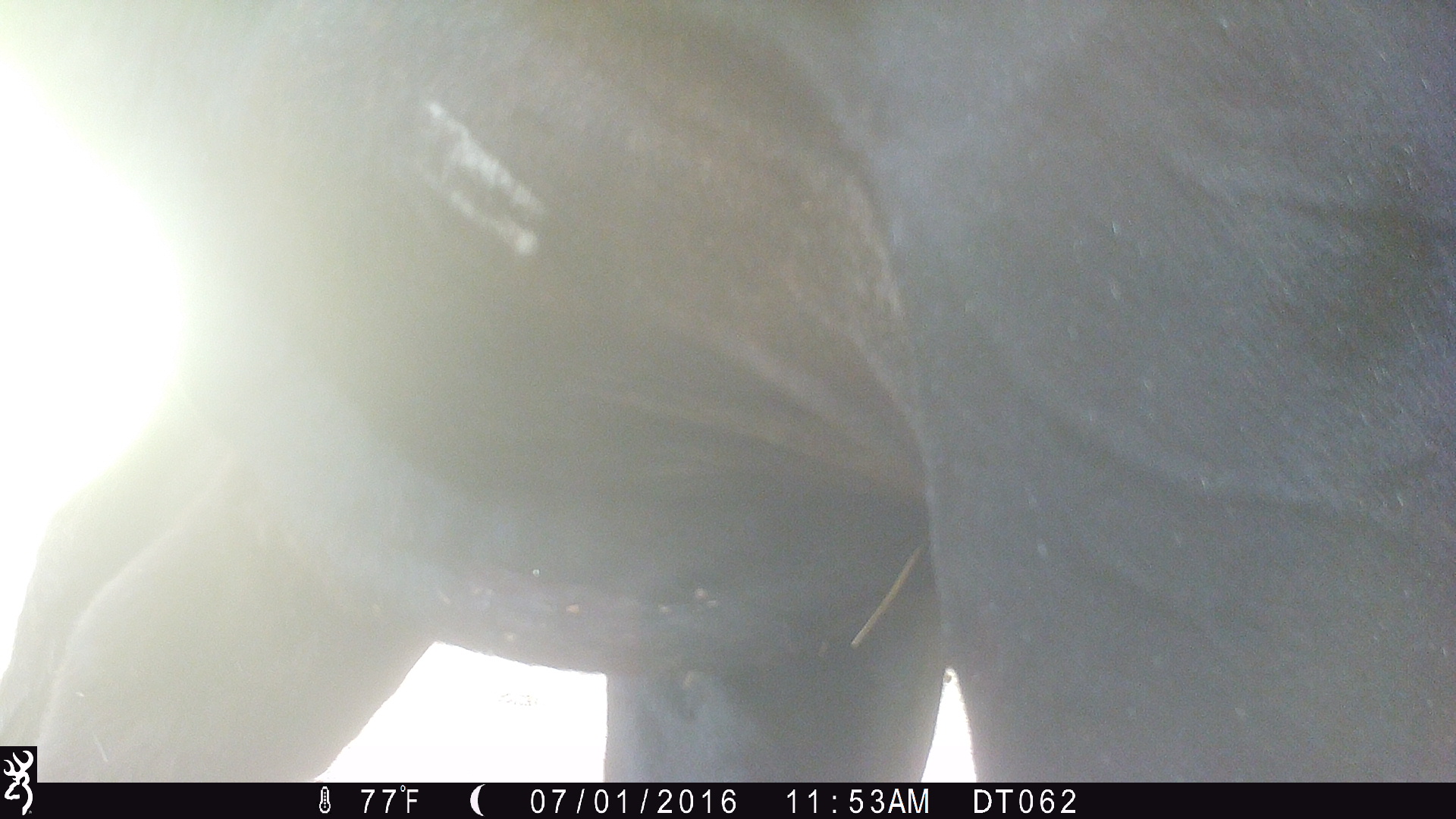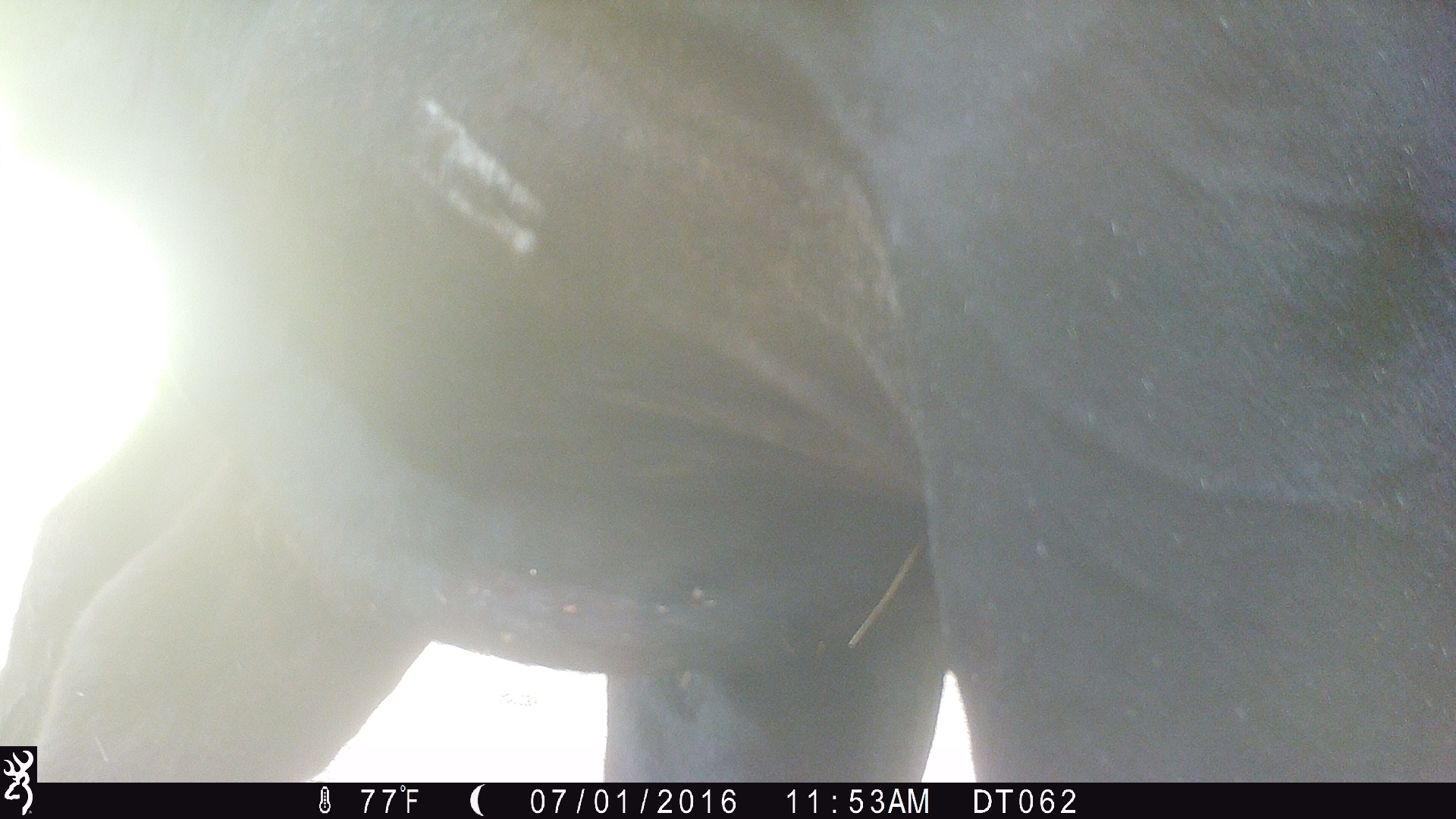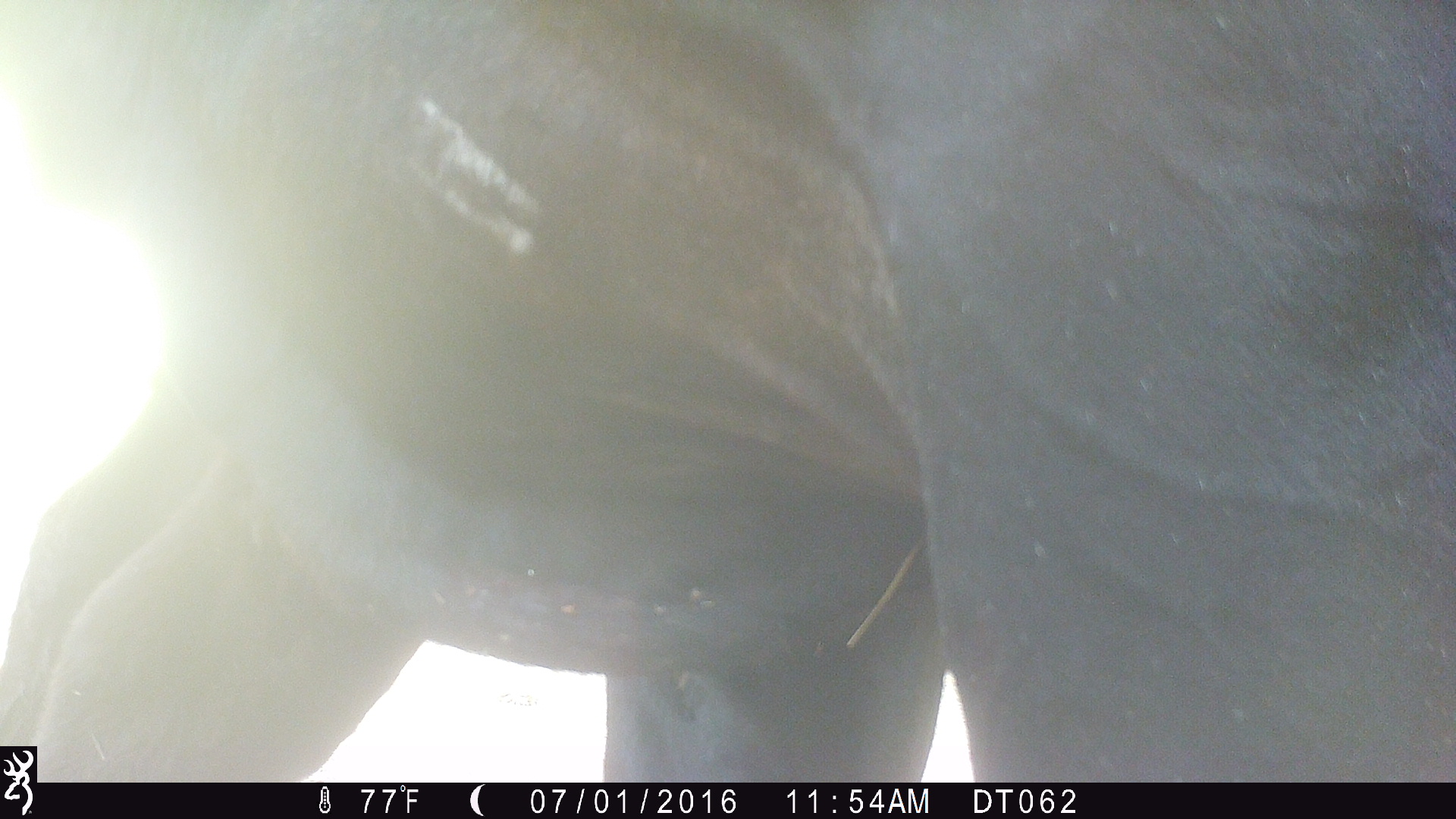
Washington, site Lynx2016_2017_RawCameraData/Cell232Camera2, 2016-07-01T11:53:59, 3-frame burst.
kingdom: Animalia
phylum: Chordata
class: Mammalia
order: Artiodactyla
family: Bovidae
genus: Bos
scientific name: Bos taurus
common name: domestic cattle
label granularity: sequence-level